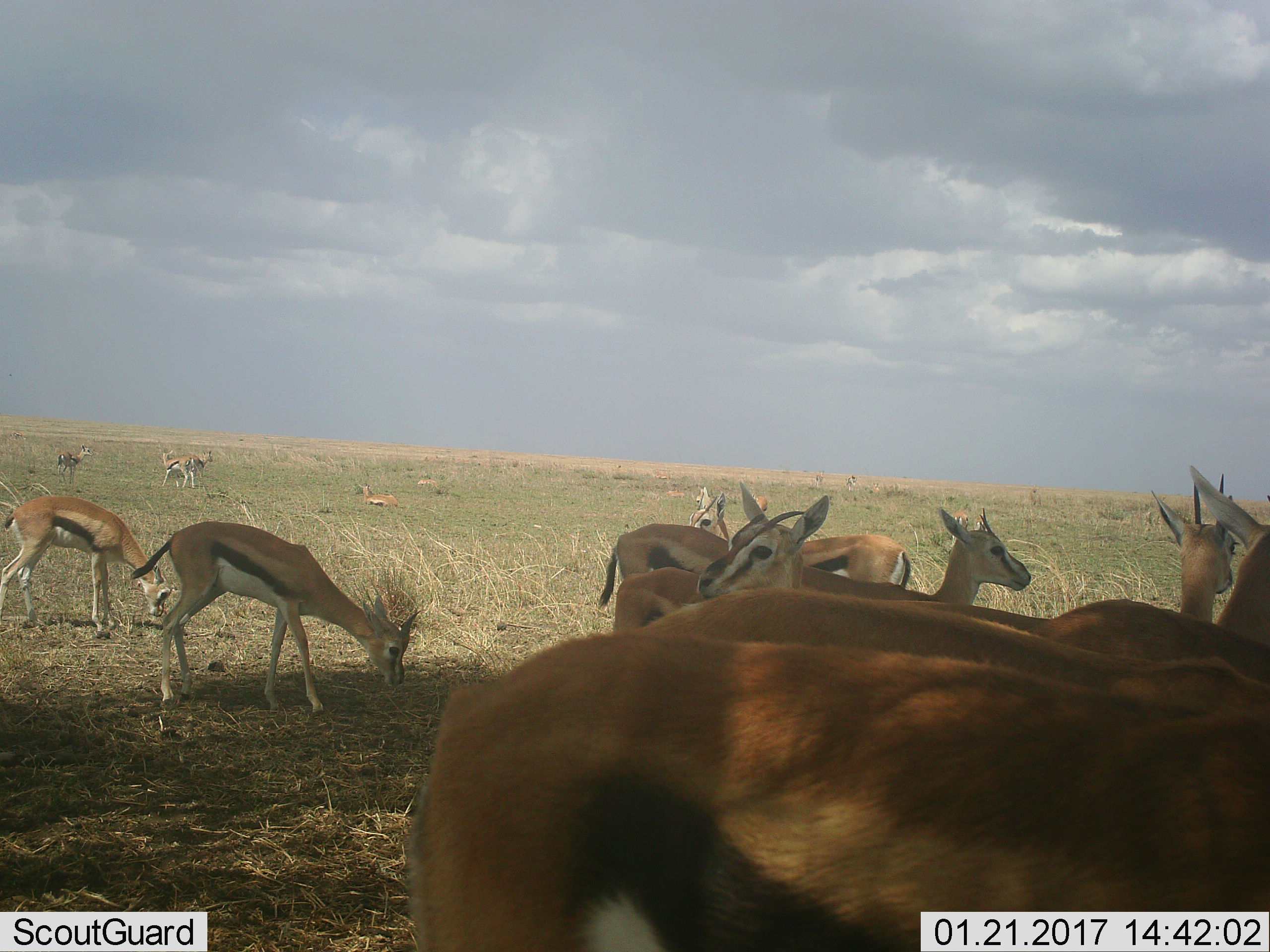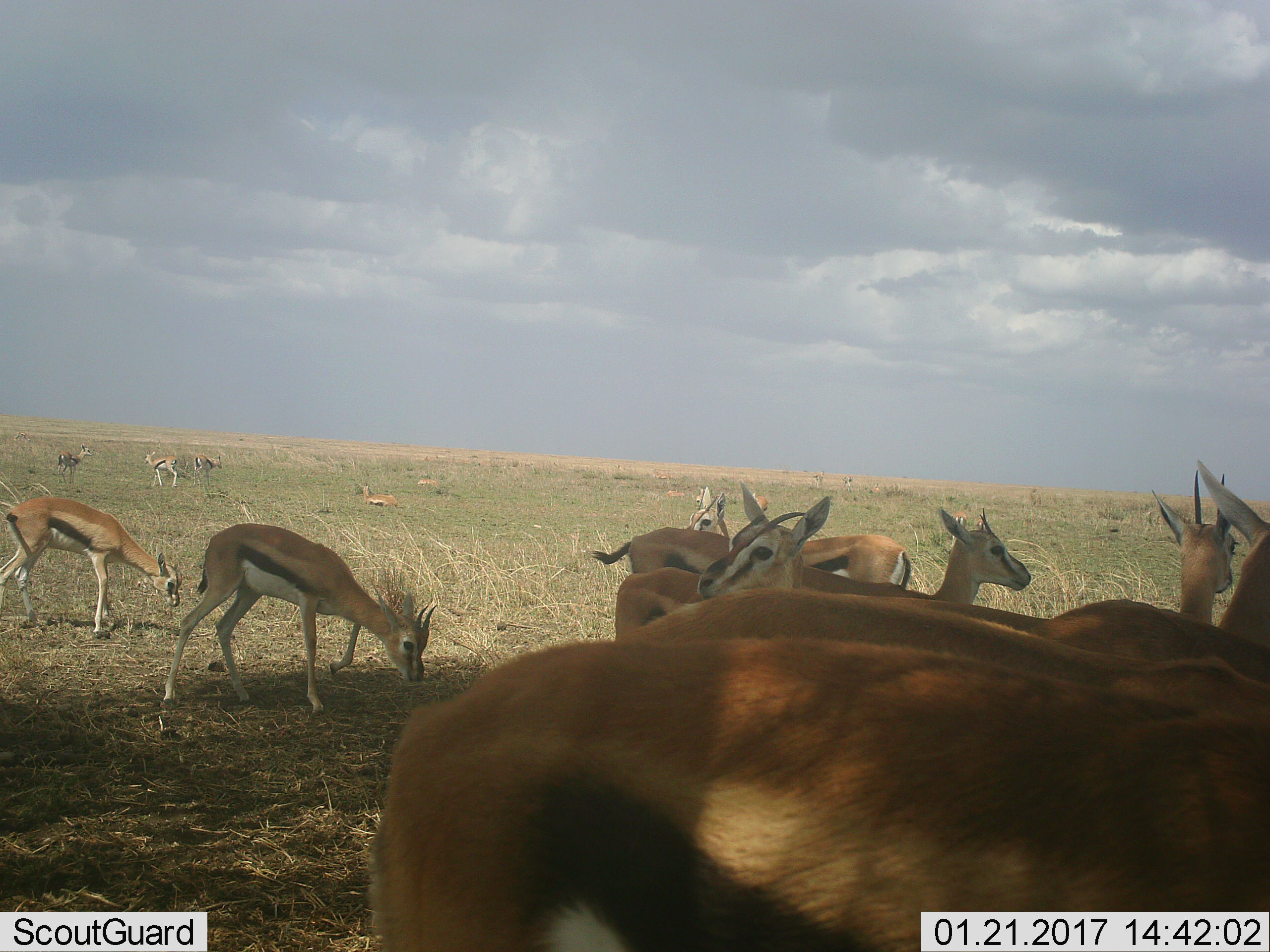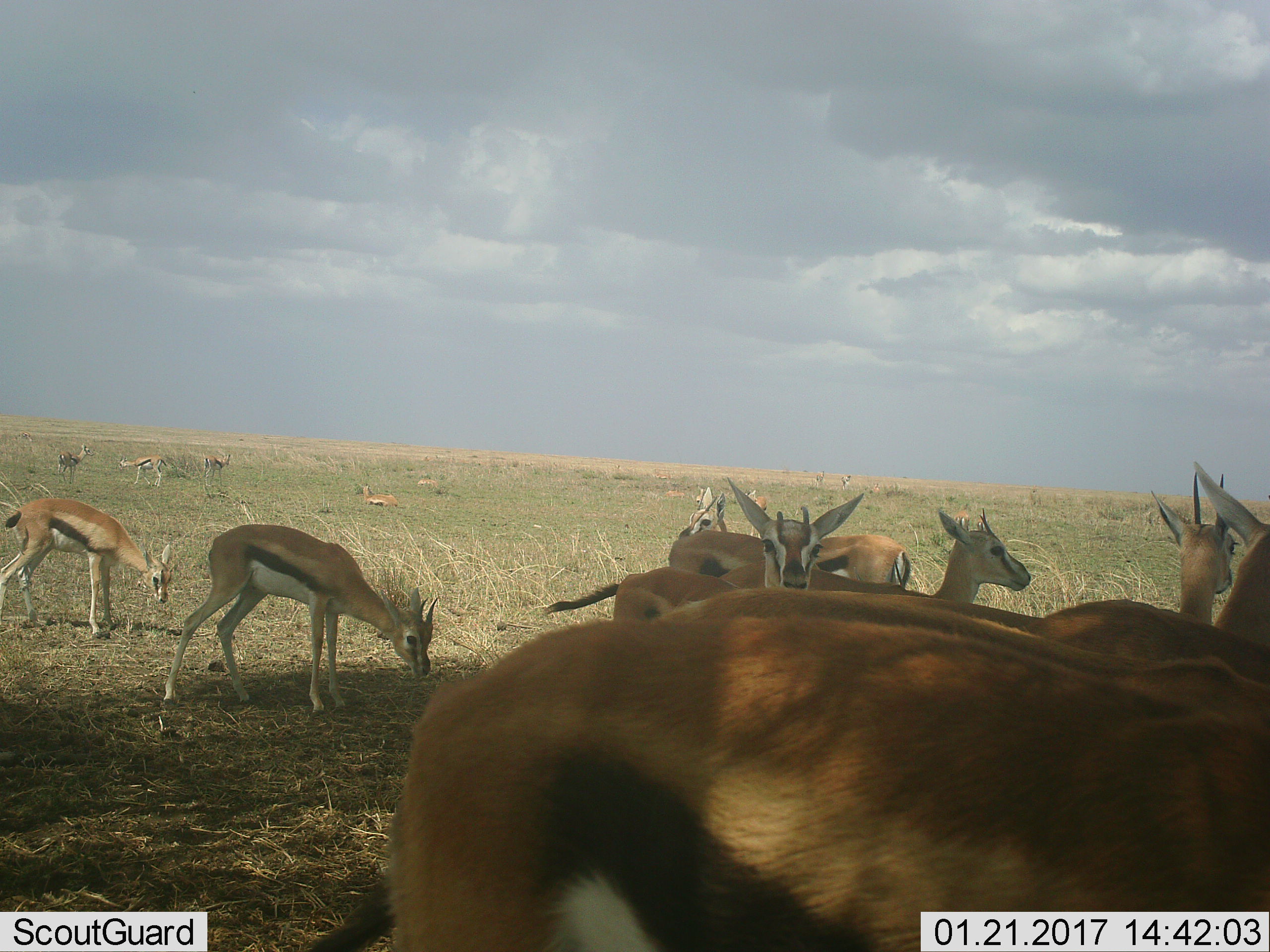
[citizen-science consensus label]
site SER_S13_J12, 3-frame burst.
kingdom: Animalia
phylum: Chordata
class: Mammalia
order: Artiodactyla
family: Bovidae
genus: Eudorcas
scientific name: Eudorcas thomsonii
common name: thomson's gazelle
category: gazellethomsons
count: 11-50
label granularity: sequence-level